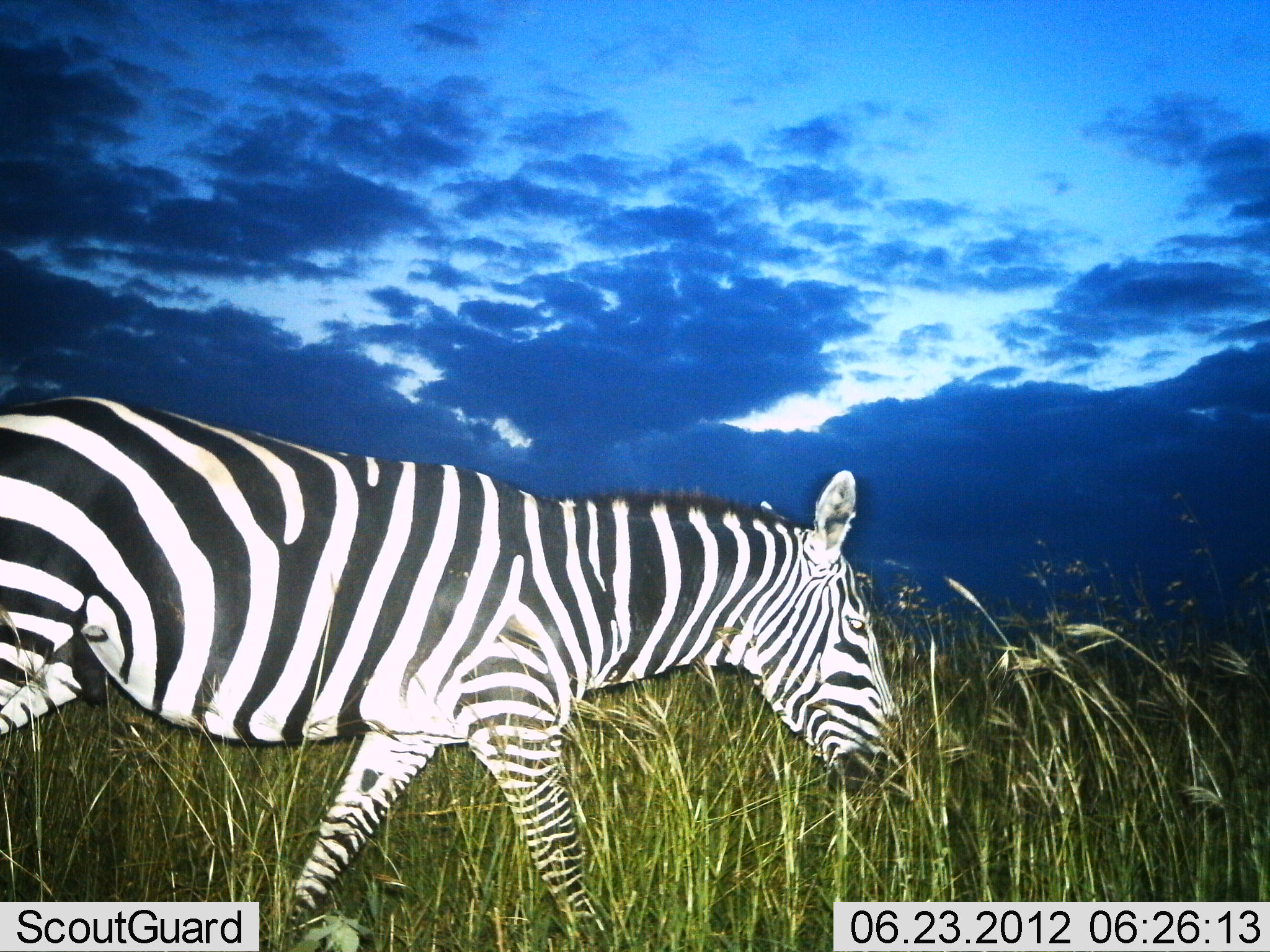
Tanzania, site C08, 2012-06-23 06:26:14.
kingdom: Animalia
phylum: Chordata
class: Mammalia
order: Perissodactyla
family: Equidae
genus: Equus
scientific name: Equus quagga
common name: plains zebra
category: zebra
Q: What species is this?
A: Zebra (plains zebra) (Equus quagga).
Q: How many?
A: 1.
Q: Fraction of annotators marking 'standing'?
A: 0%.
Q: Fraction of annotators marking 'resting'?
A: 0%.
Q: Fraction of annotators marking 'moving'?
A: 100%.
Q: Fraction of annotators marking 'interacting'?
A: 0%.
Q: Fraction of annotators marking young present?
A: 0%.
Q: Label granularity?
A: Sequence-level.